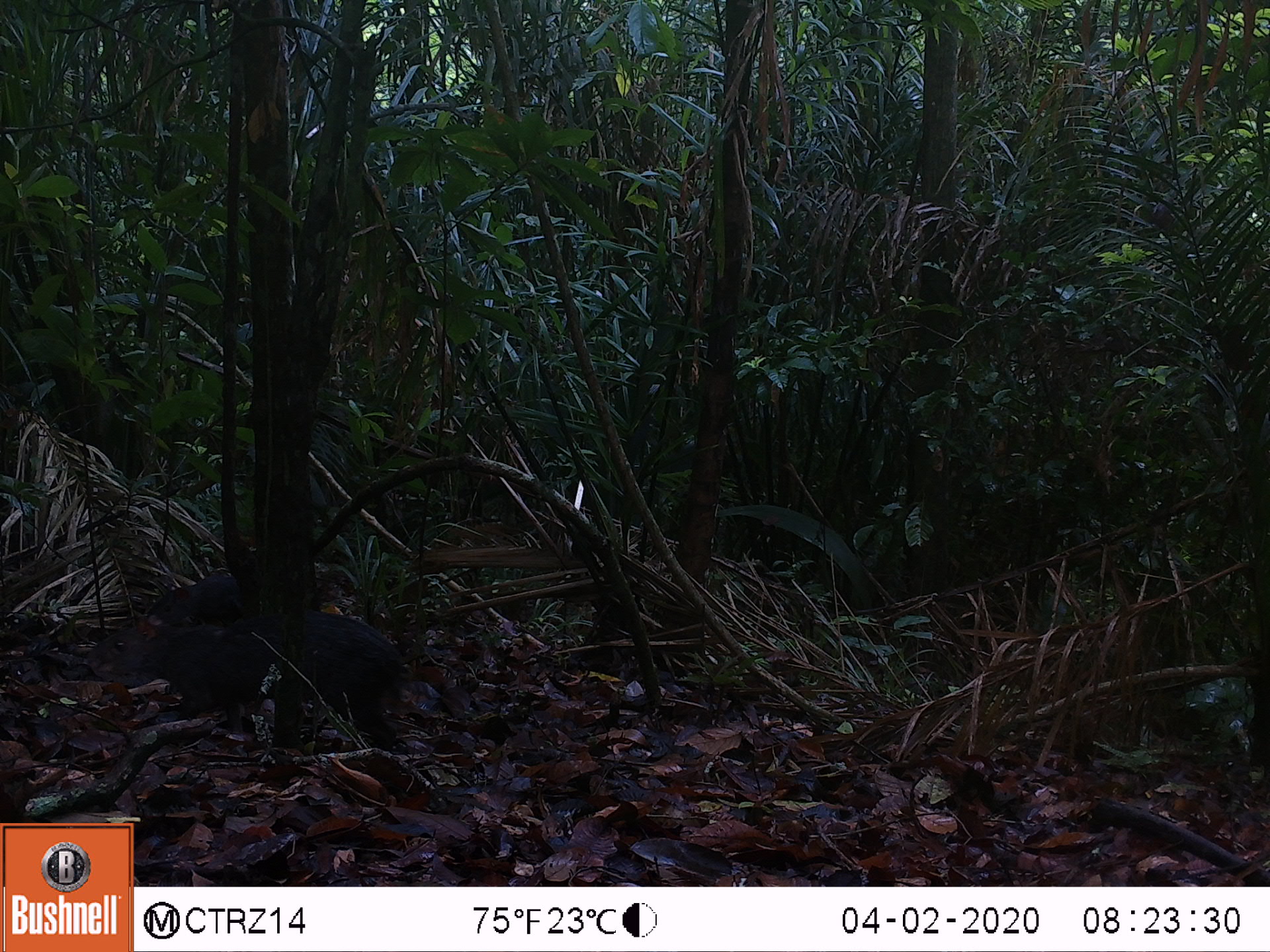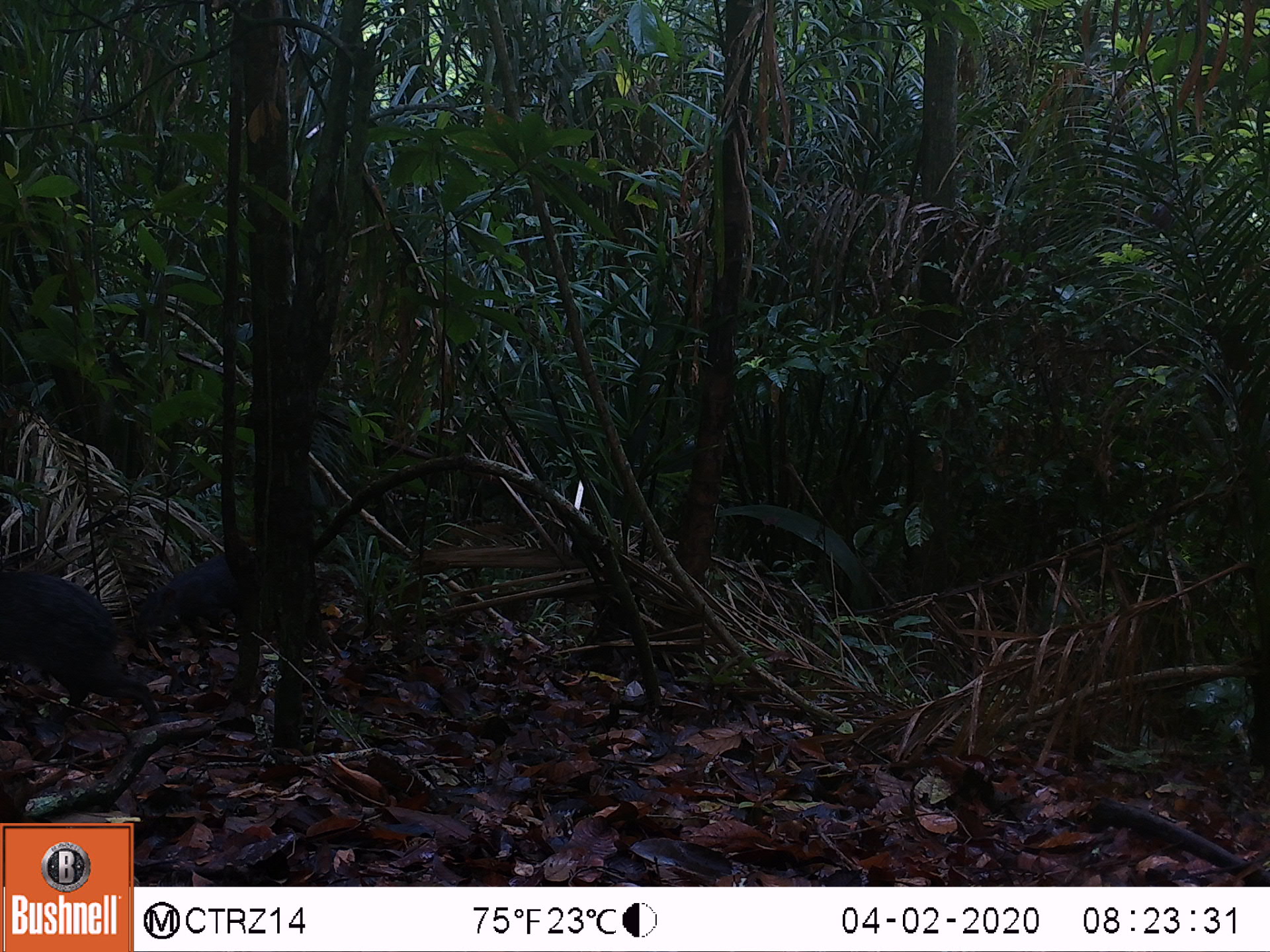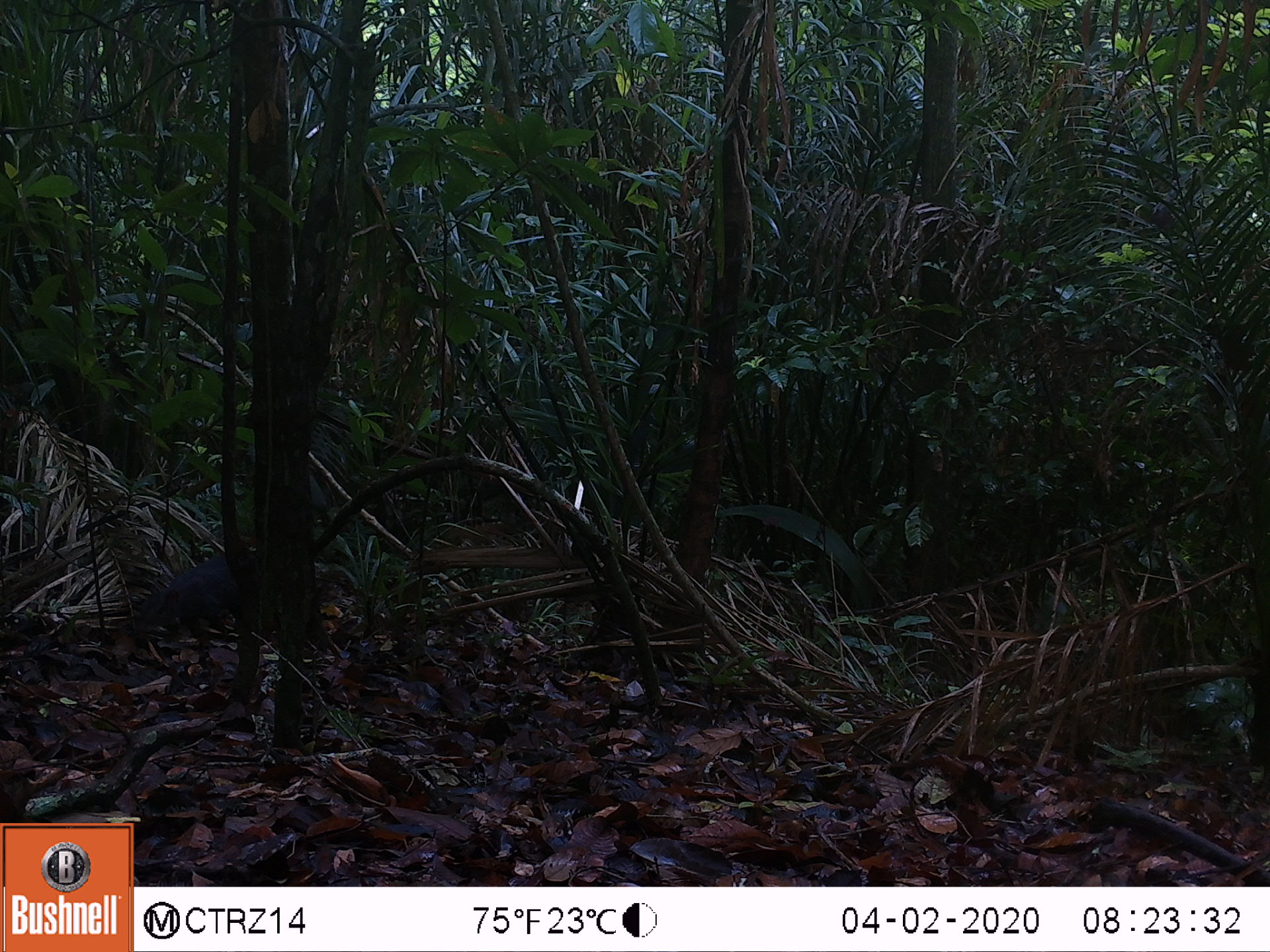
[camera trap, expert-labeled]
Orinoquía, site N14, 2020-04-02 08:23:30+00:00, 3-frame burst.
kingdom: Animalia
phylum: Chordata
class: Mammalia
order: Rodentia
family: Dasyproctidae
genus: Dasyprocta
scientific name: Dasyprocta fuliginosa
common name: black agouti